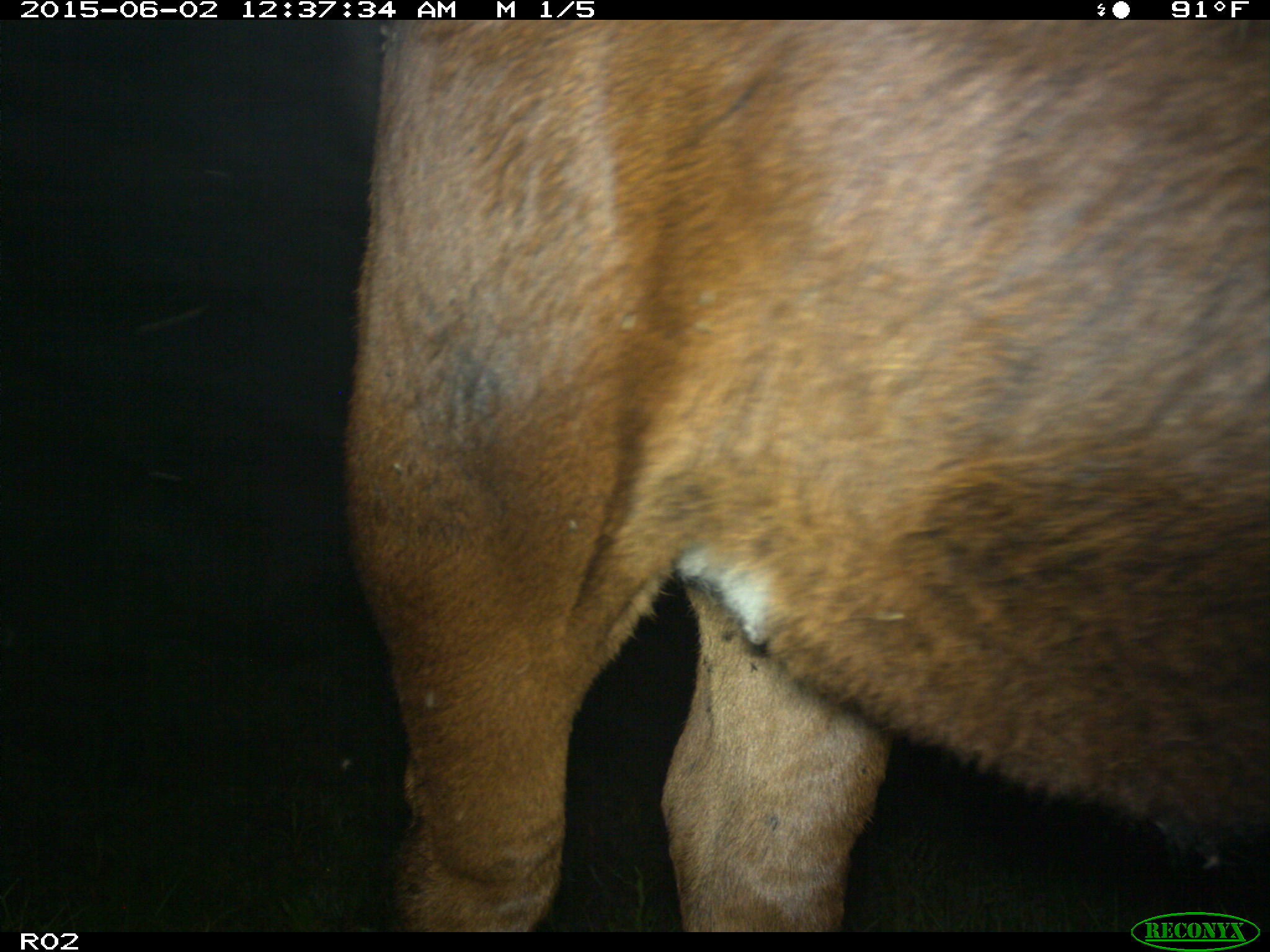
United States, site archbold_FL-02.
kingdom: Animalia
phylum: Chordata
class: Mammalia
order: Artiodactyla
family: Bovidae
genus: Bos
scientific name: Bos taurus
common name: domestic cow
Bos taurus (domestic cow).